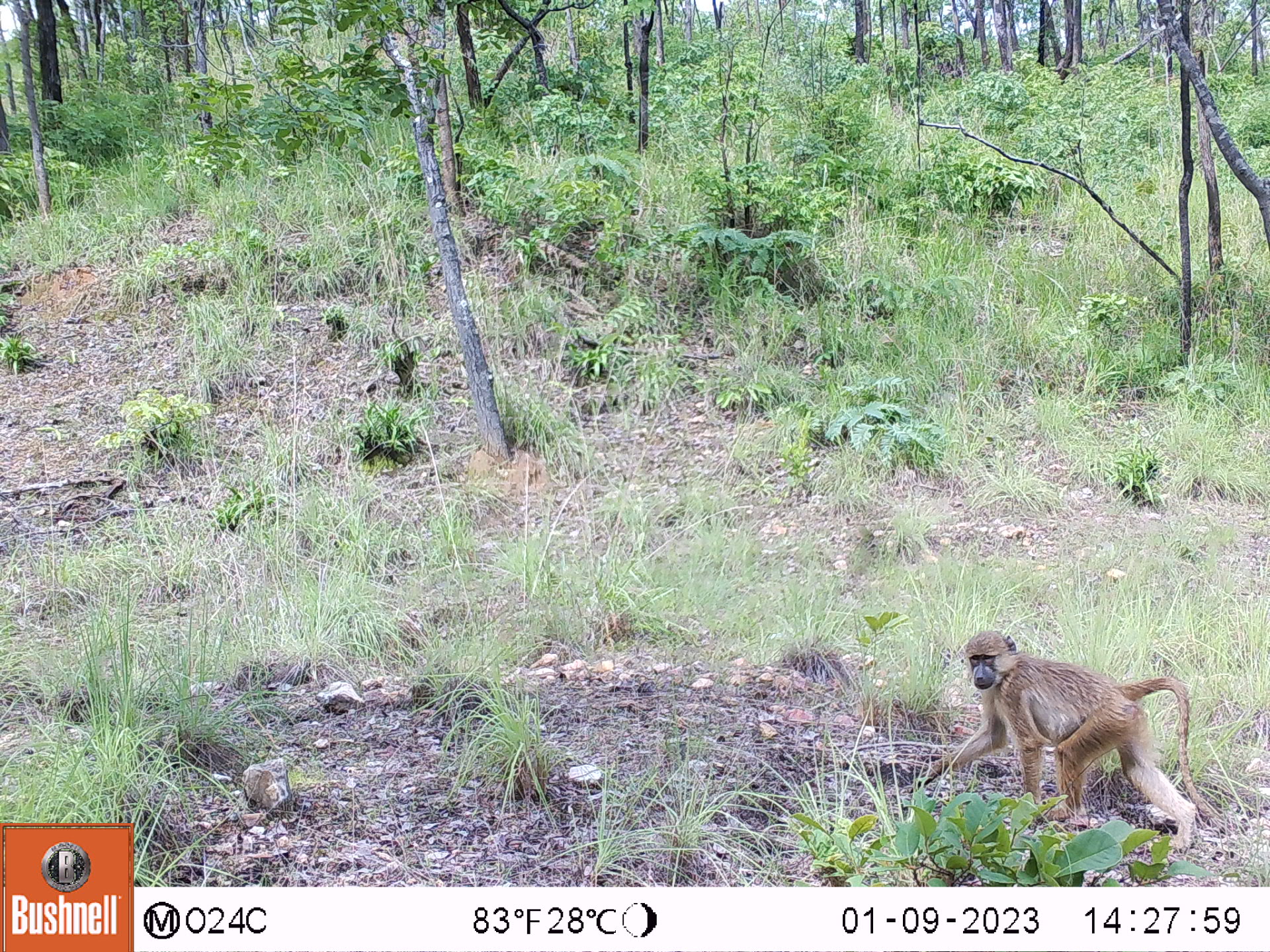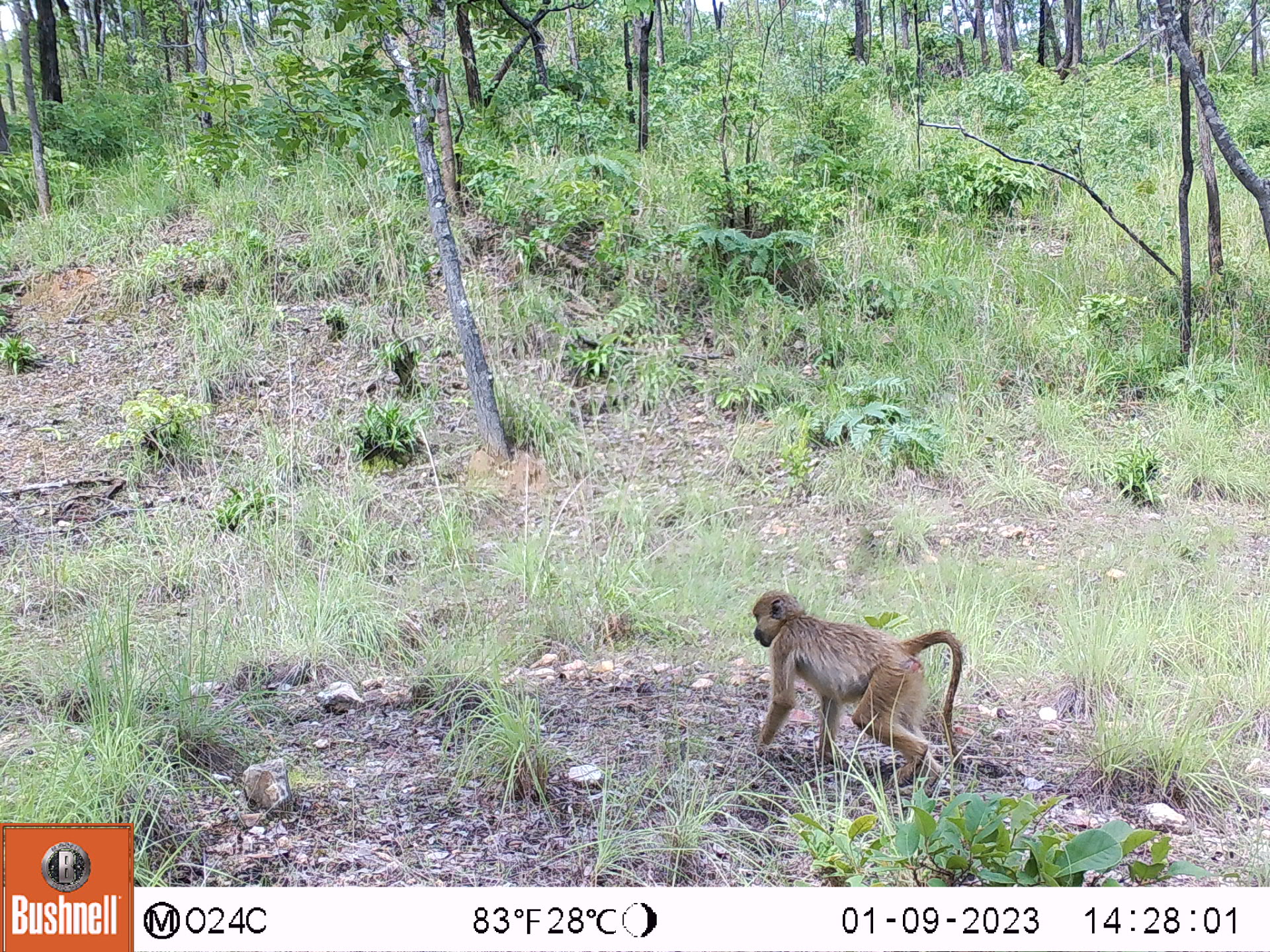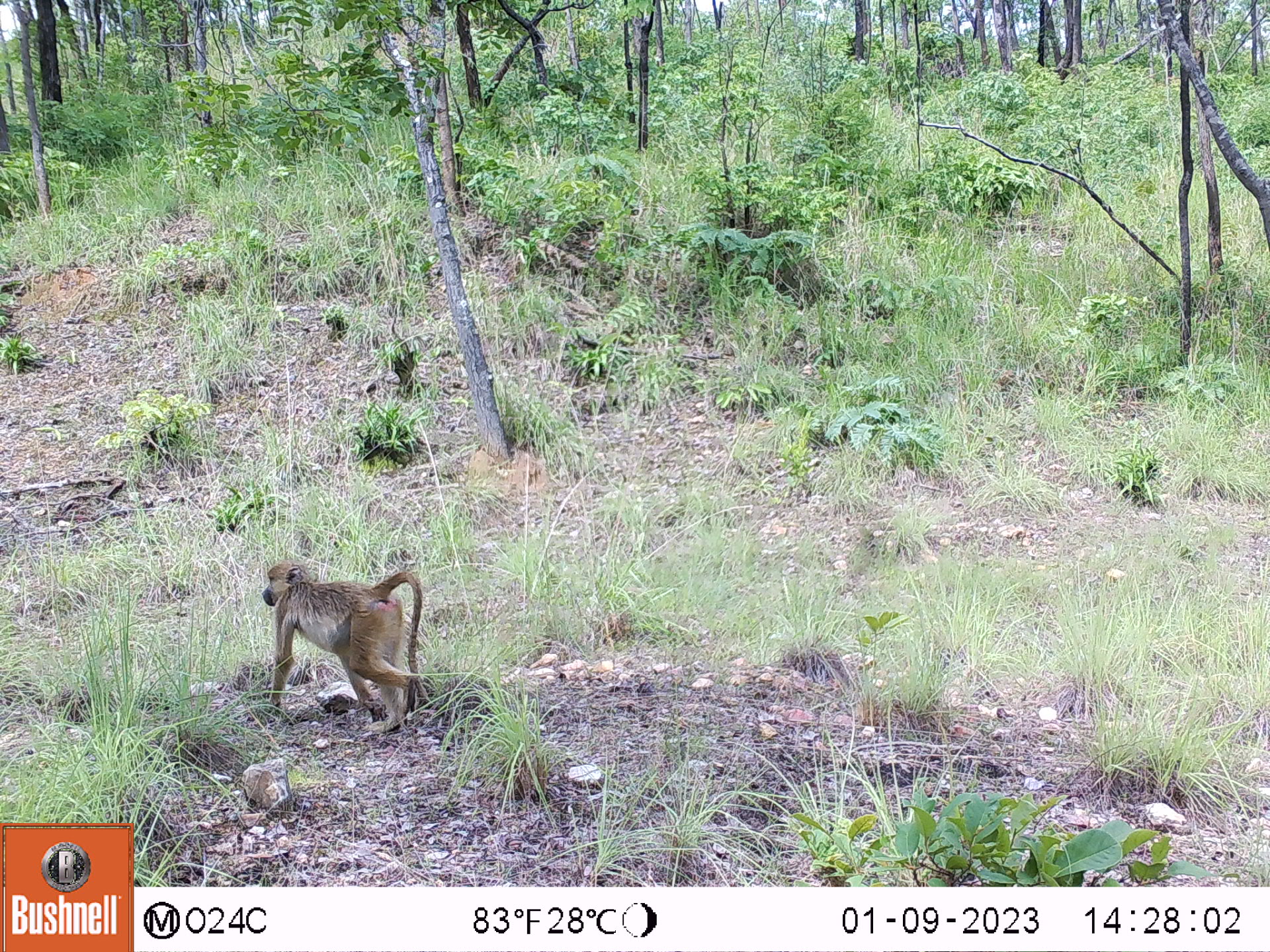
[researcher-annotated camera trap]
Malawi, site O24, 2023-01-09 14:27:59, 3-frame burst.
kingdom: Animalia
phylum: Chordata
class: Mammalia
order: Primates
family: Cercopithecidae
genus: Papio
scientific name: Papio cynocephalus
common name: yellow baboon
Yellow baboon (Papio cynocephalus), count 1.